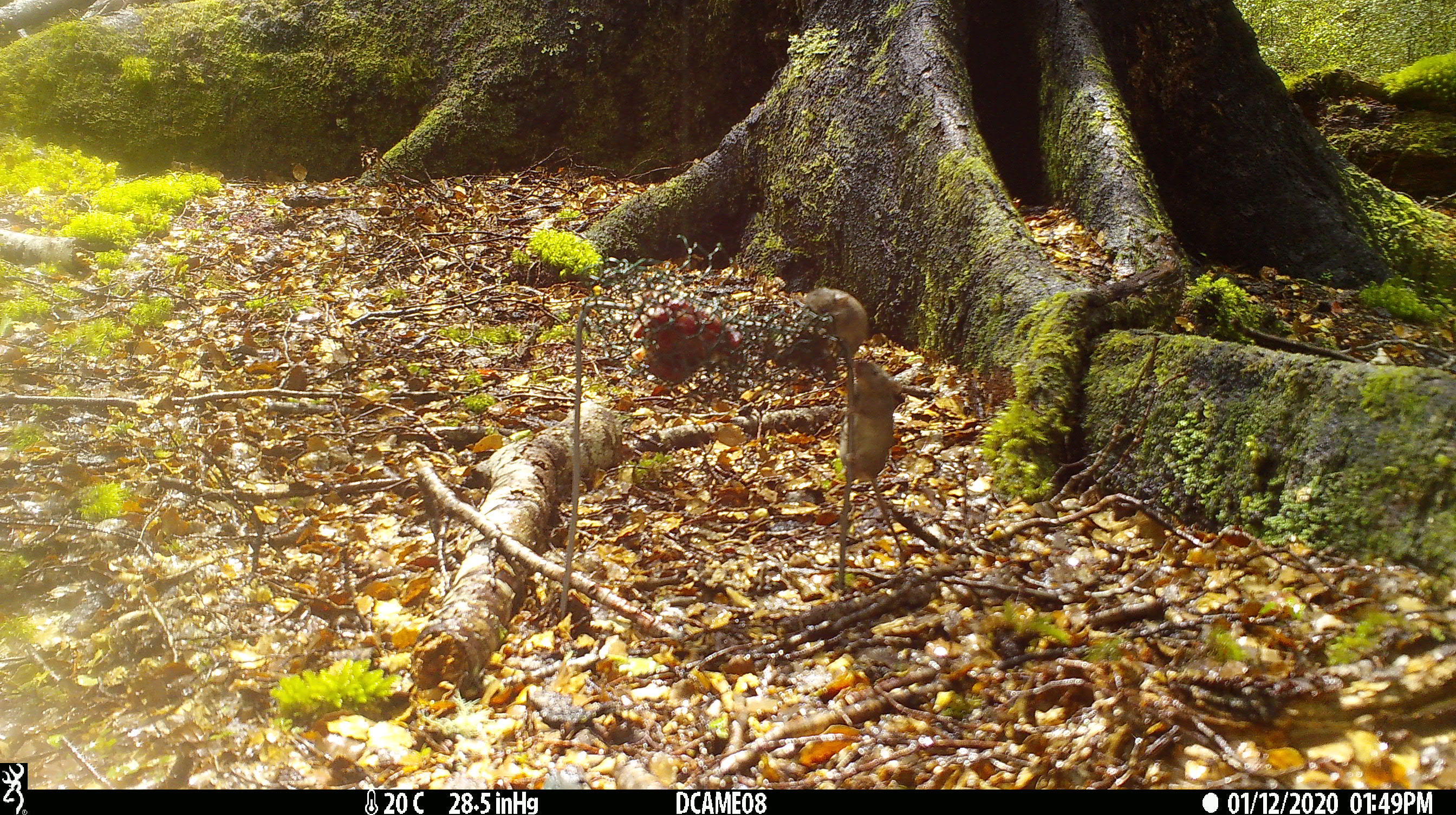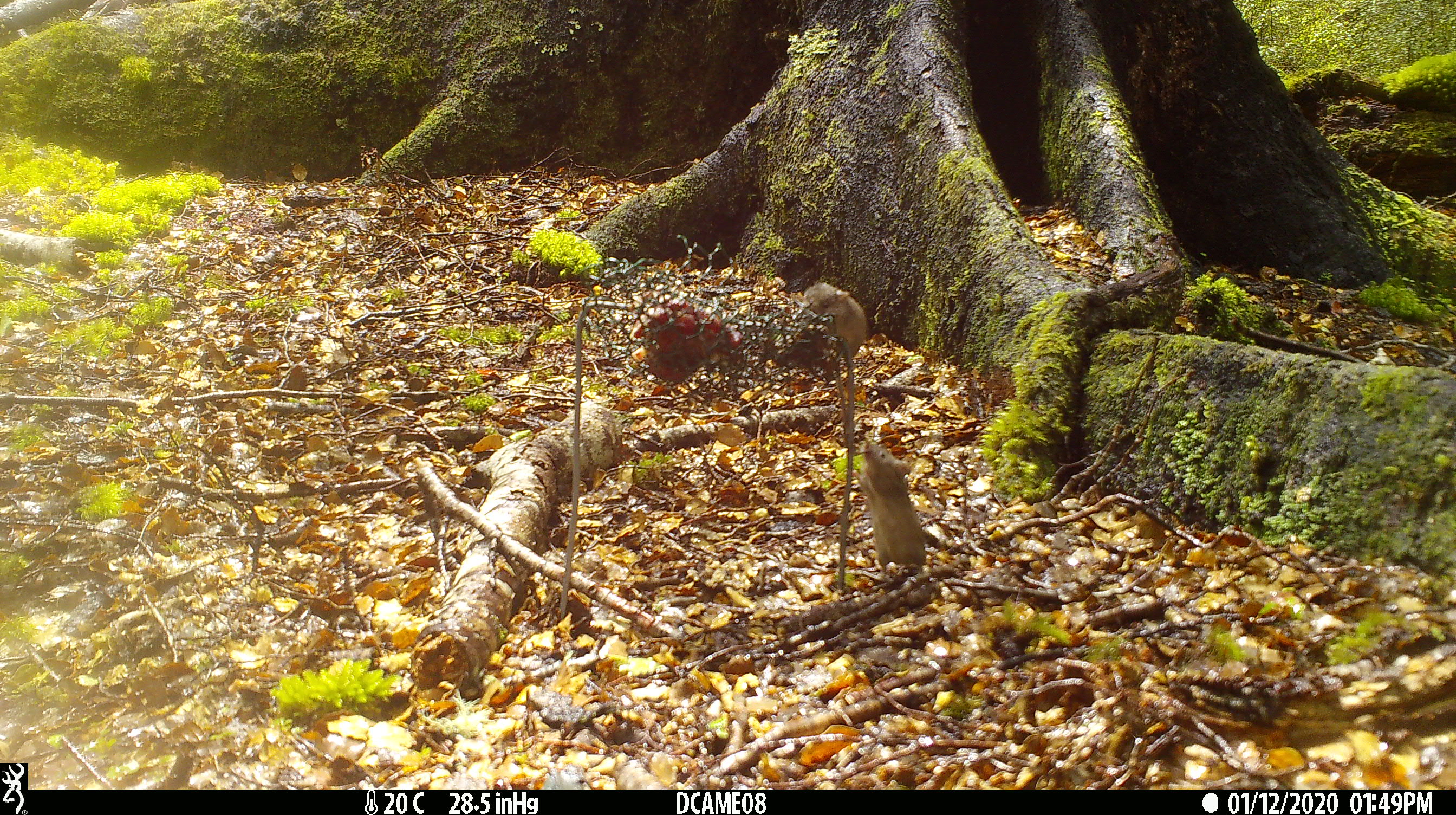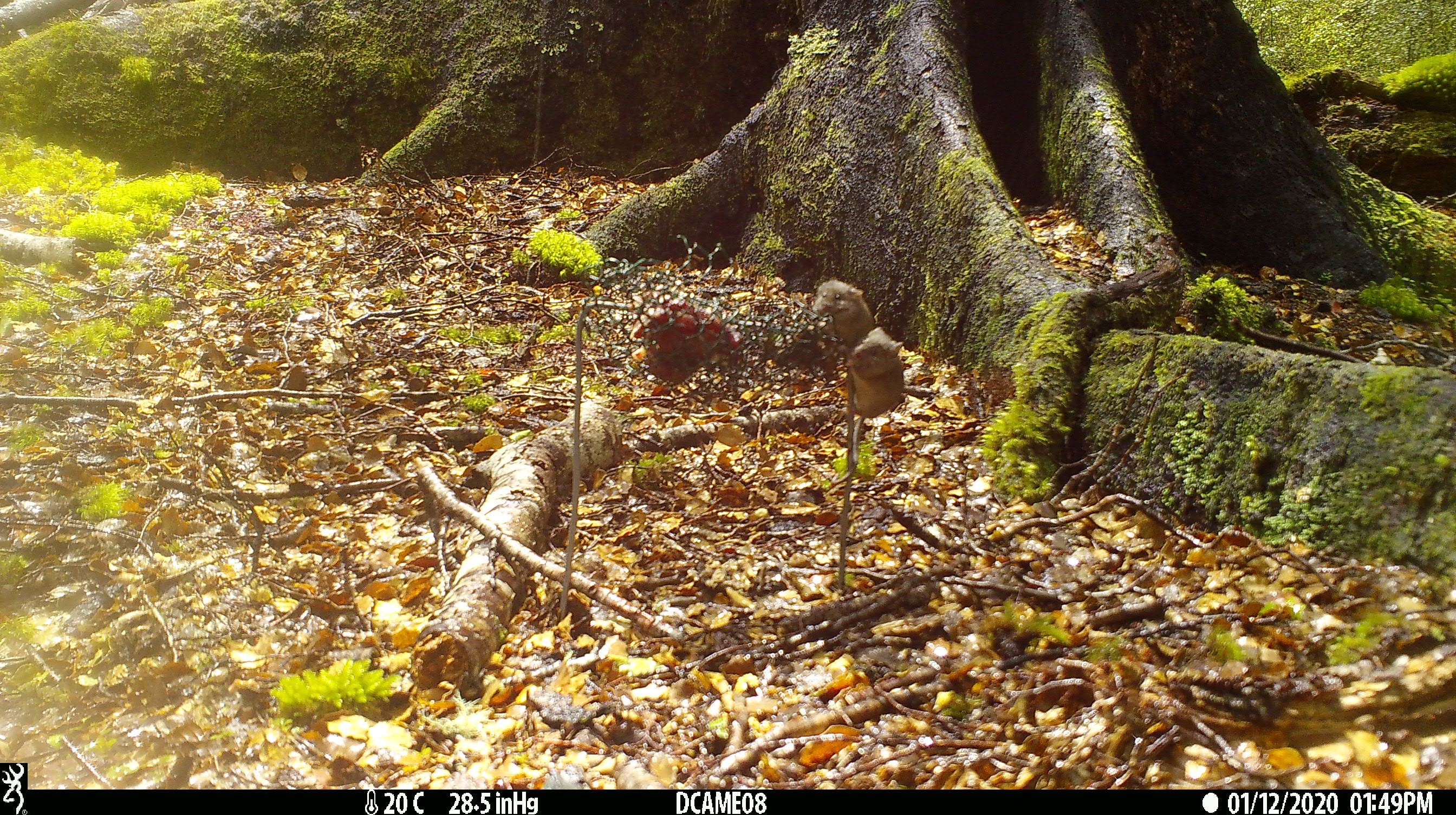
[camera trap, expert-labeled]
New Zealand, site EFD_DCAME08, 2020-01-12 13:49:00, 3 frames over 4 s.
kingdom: Animalia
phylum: Chordata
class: Mammalia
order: Rodentia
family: Muridae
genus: Mus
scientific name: Mus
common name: mouse